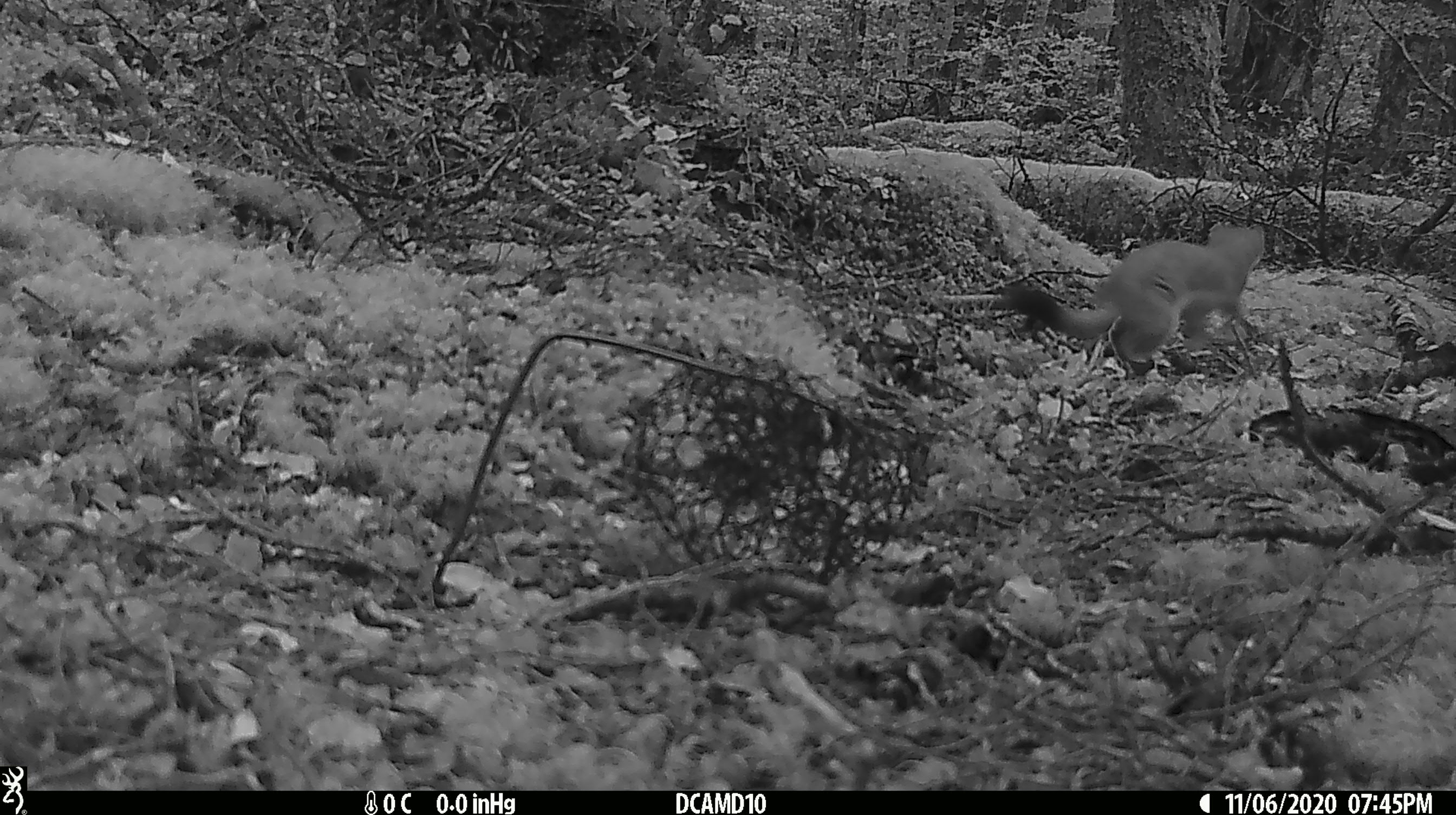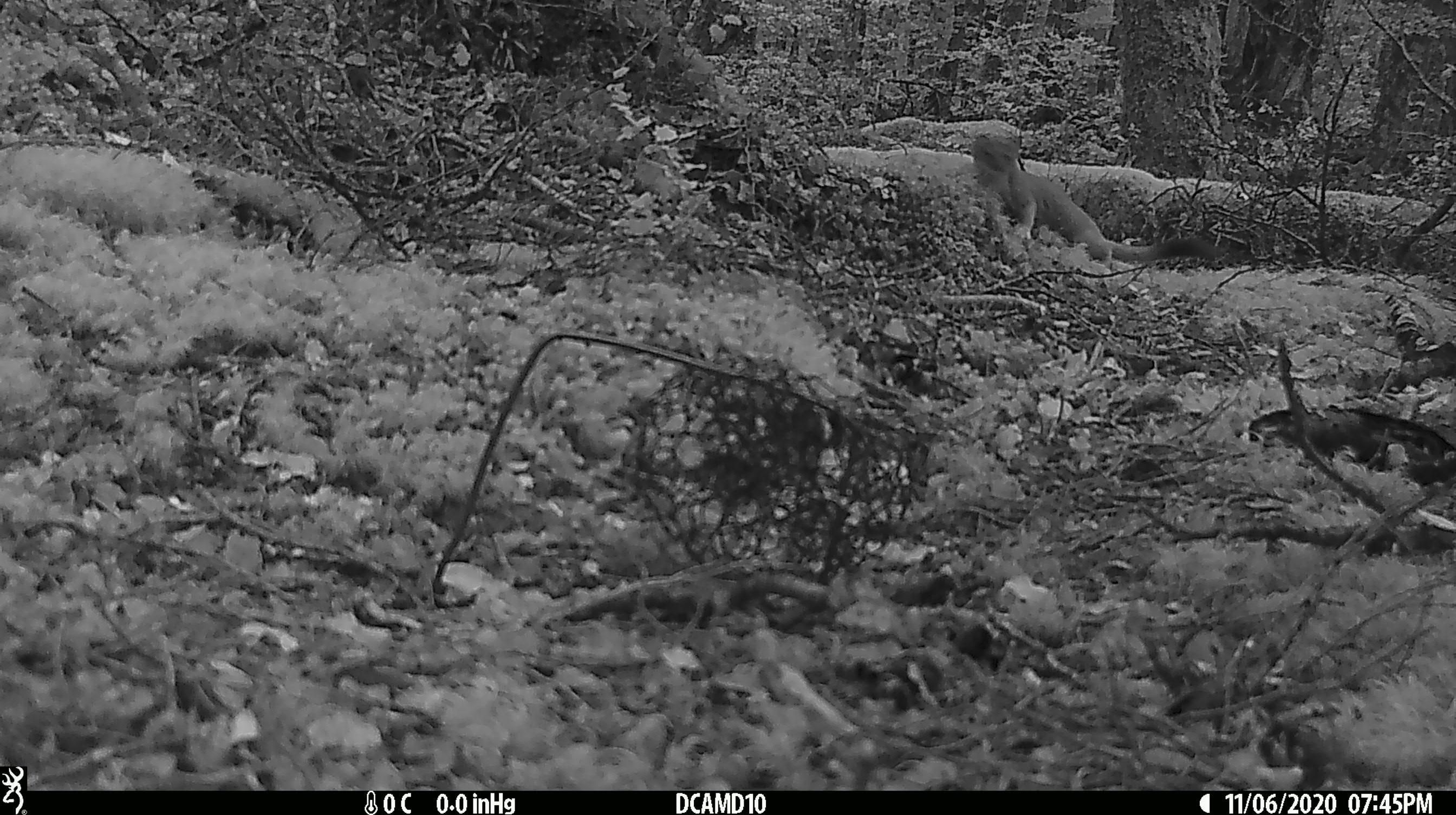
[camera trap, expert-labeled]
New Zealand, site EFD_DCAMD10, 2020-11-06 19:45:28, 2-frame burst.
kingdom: Animalia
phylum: Chordata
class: Mammalia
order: Carnivora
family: Mustelidae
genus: Mustela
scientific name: Mustela erminea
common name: stoat